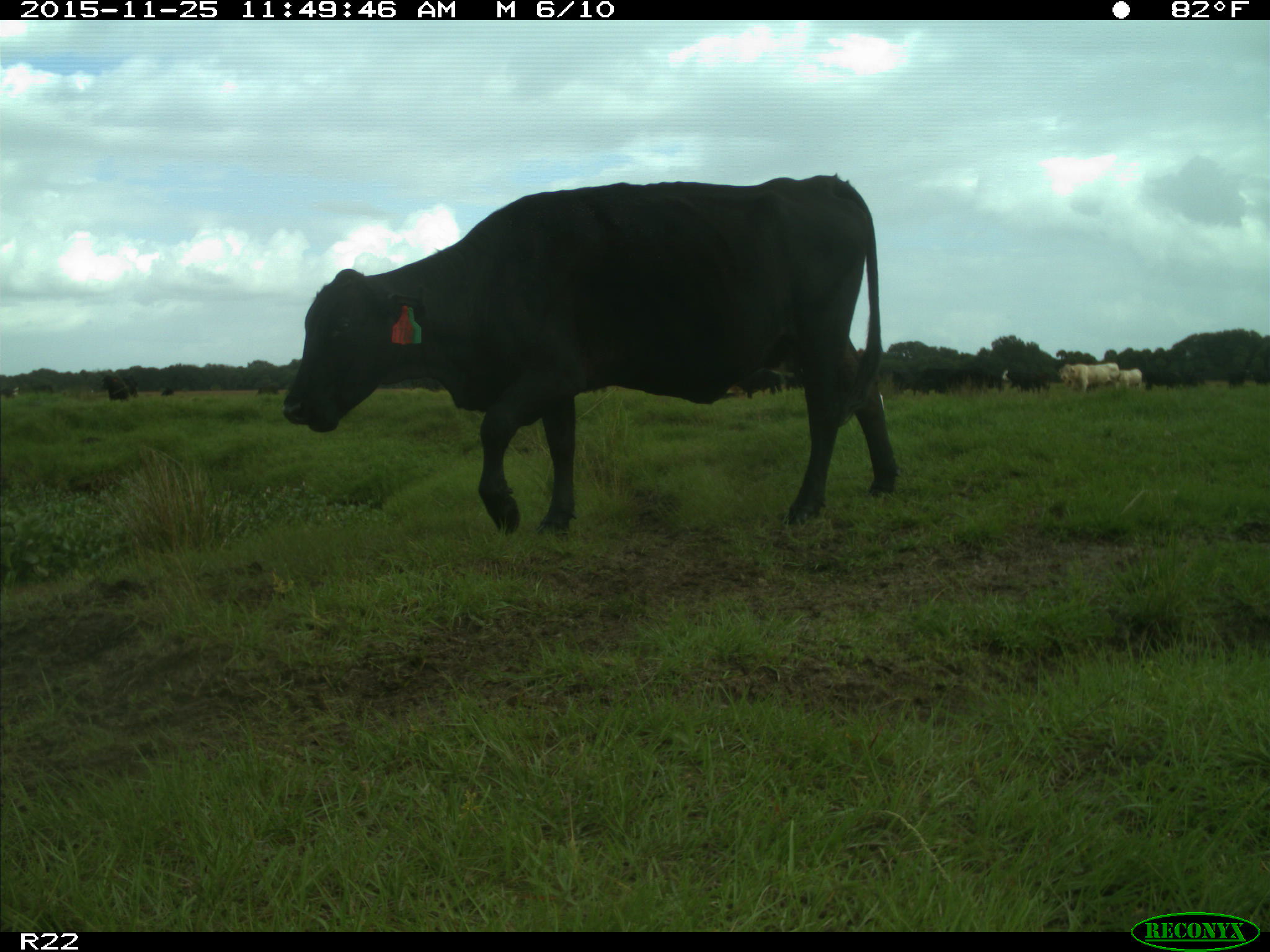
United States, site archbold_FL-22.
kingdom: Animalia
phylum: Chordata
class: Mammalia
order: Artiodactyla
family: Bovidae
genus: Bos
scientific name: Bos taurus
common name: domestic cow